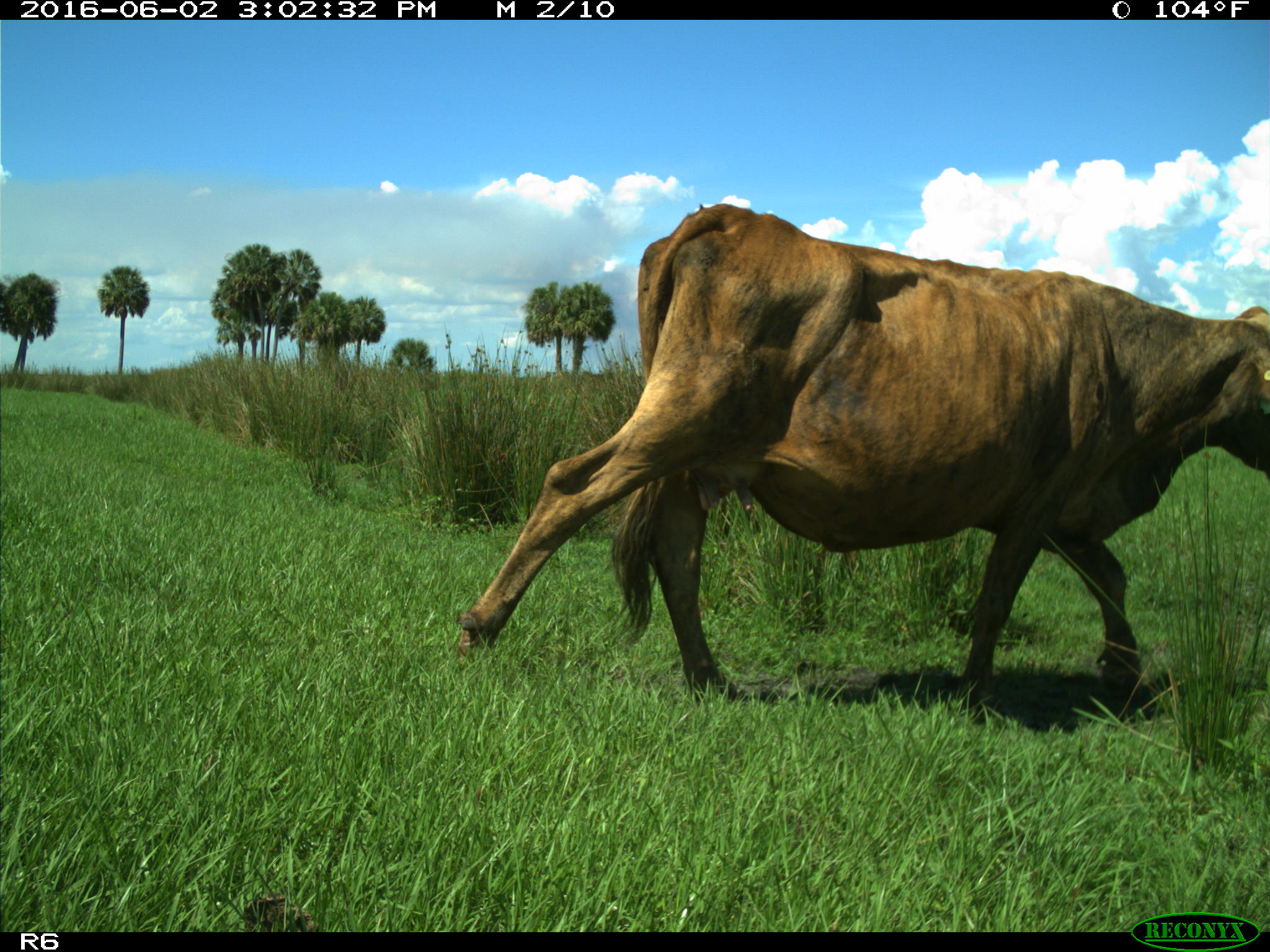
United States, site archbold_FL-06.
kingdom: Animalia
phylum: Chordata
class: Mammalia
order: Artiodactyla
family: Bovidae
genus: Bos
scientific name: Bos taurus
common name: domestic cow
Bos taurus (domestic cow).